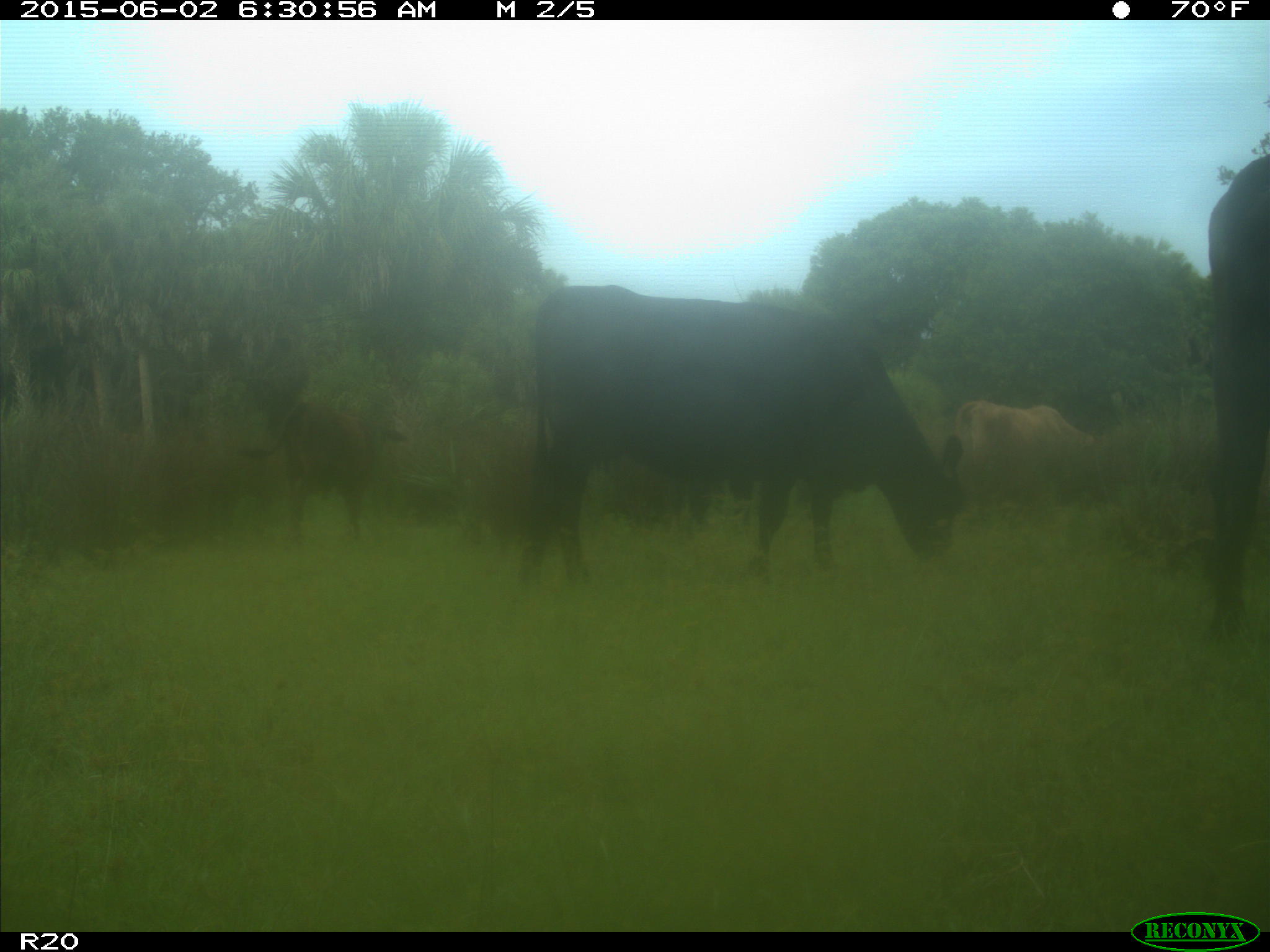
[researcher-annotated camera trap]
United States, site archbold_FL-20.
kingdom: Animalia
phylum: Chordata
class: Mammalia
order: Artiodactyla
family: Bovidae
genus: Bos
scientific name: Bos taurus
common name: domestic cow